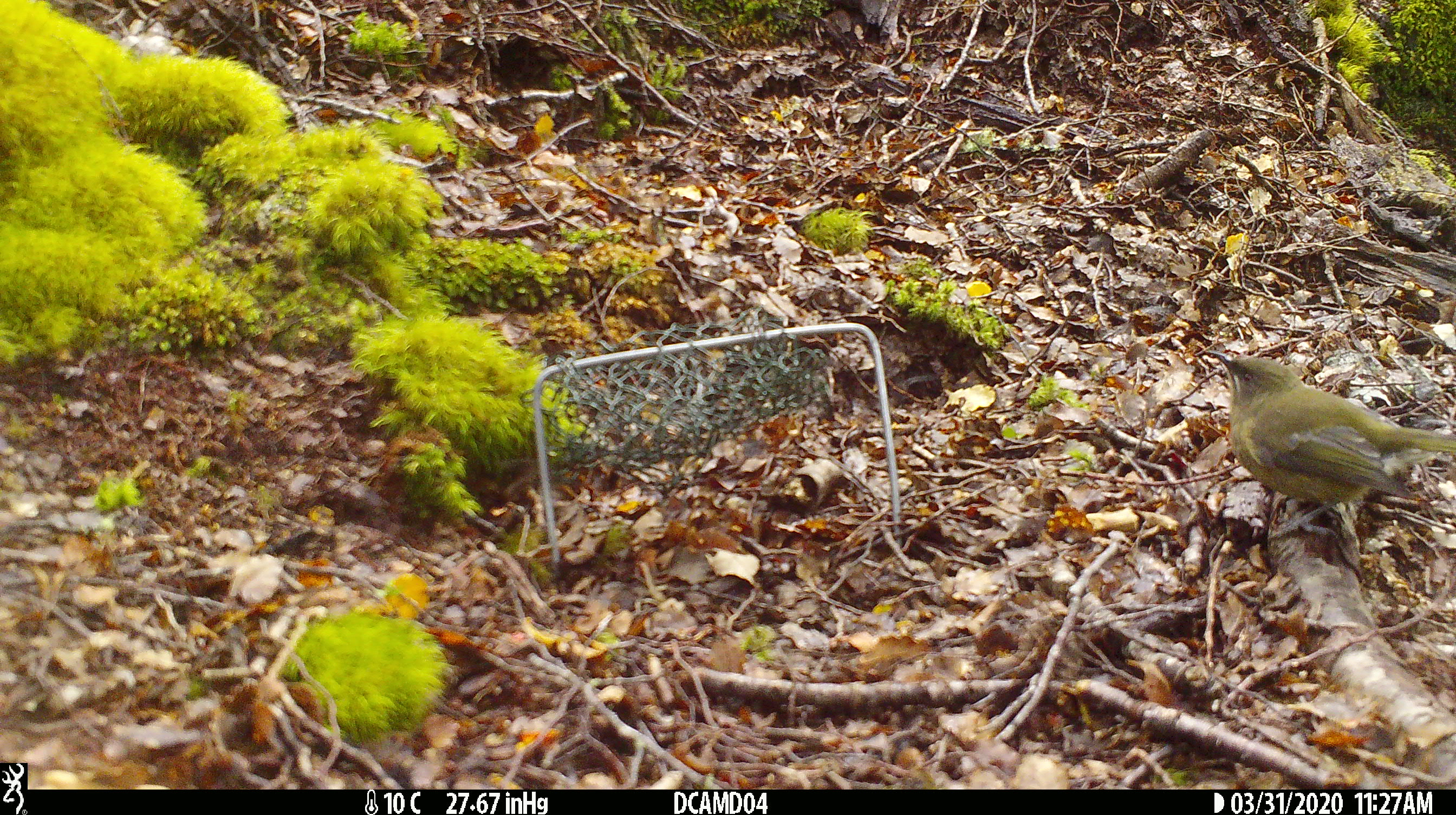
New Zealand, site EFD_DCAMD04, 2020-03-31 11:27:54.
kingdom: Animalia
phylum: Chordata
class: Aves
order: Passeriformes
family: Meliphagidae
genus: Anthornis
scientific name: Anthornis melanura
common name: new zealand bellbird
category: bellbird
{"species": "bellbird (new zealand bellbird) (Anthornis melanura)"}